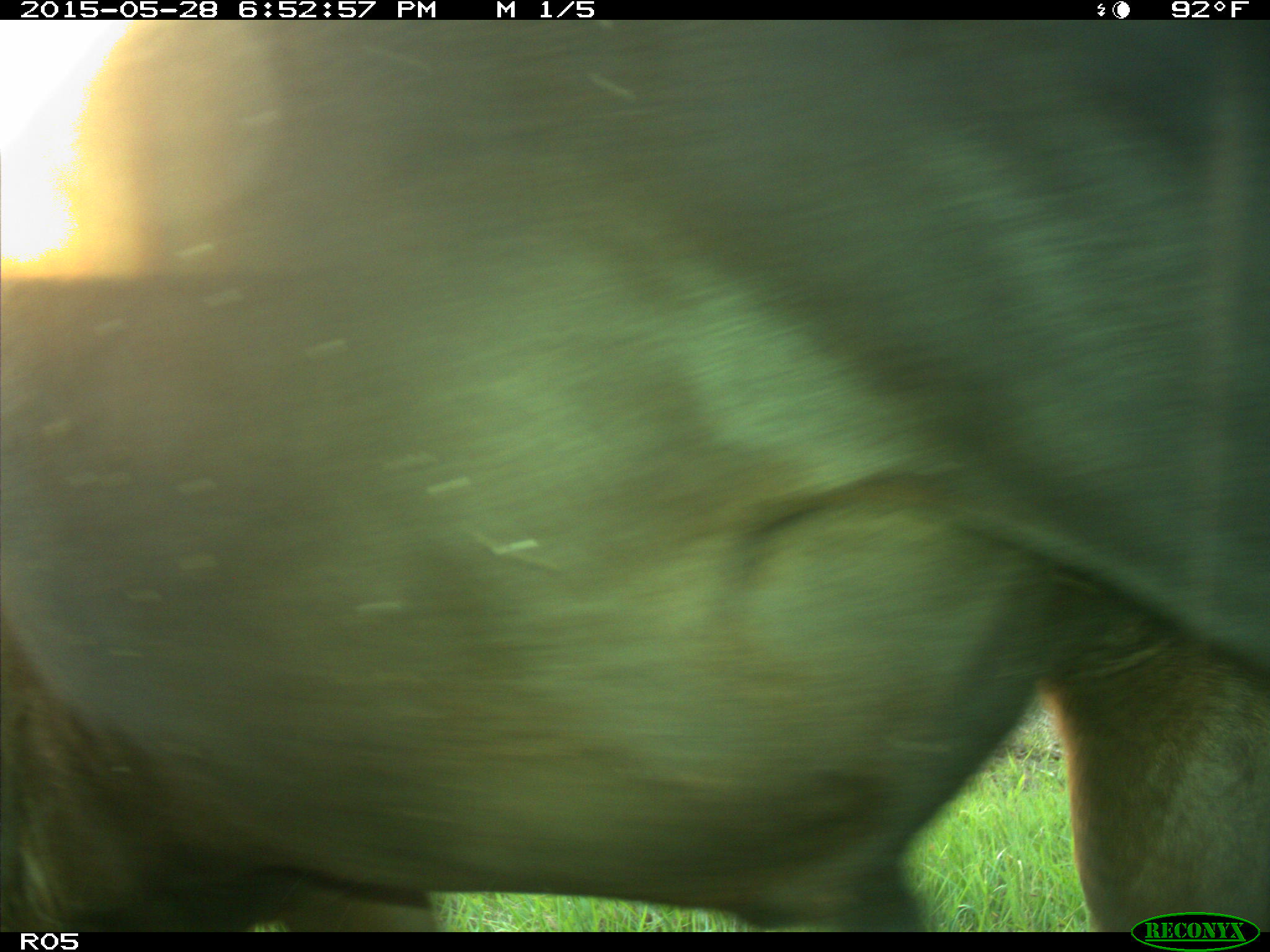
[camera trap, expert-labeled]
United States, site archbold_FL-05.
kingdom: Animalia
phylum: Chordata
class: Mammalia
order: Artiodactyla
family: Bovidae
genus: Bos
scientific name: Bos taurus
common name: domestic cow